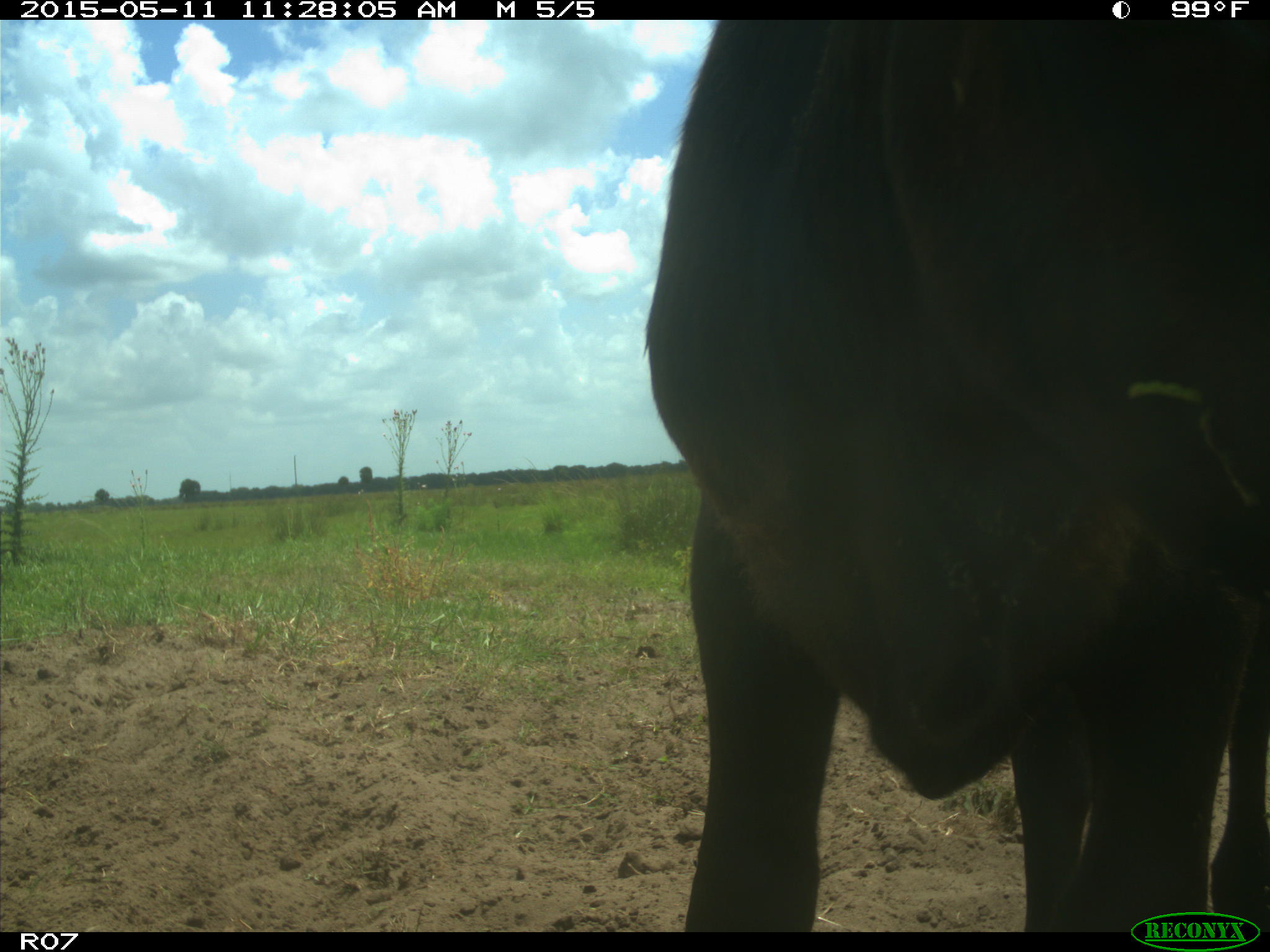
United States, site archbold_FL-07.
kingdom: Animalia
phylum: Chordata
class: Mammalia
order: Artiodactyla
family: Bovidae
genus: Bos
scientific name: Bos taurus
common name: domestic cow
Bos taurus (domestic cow).